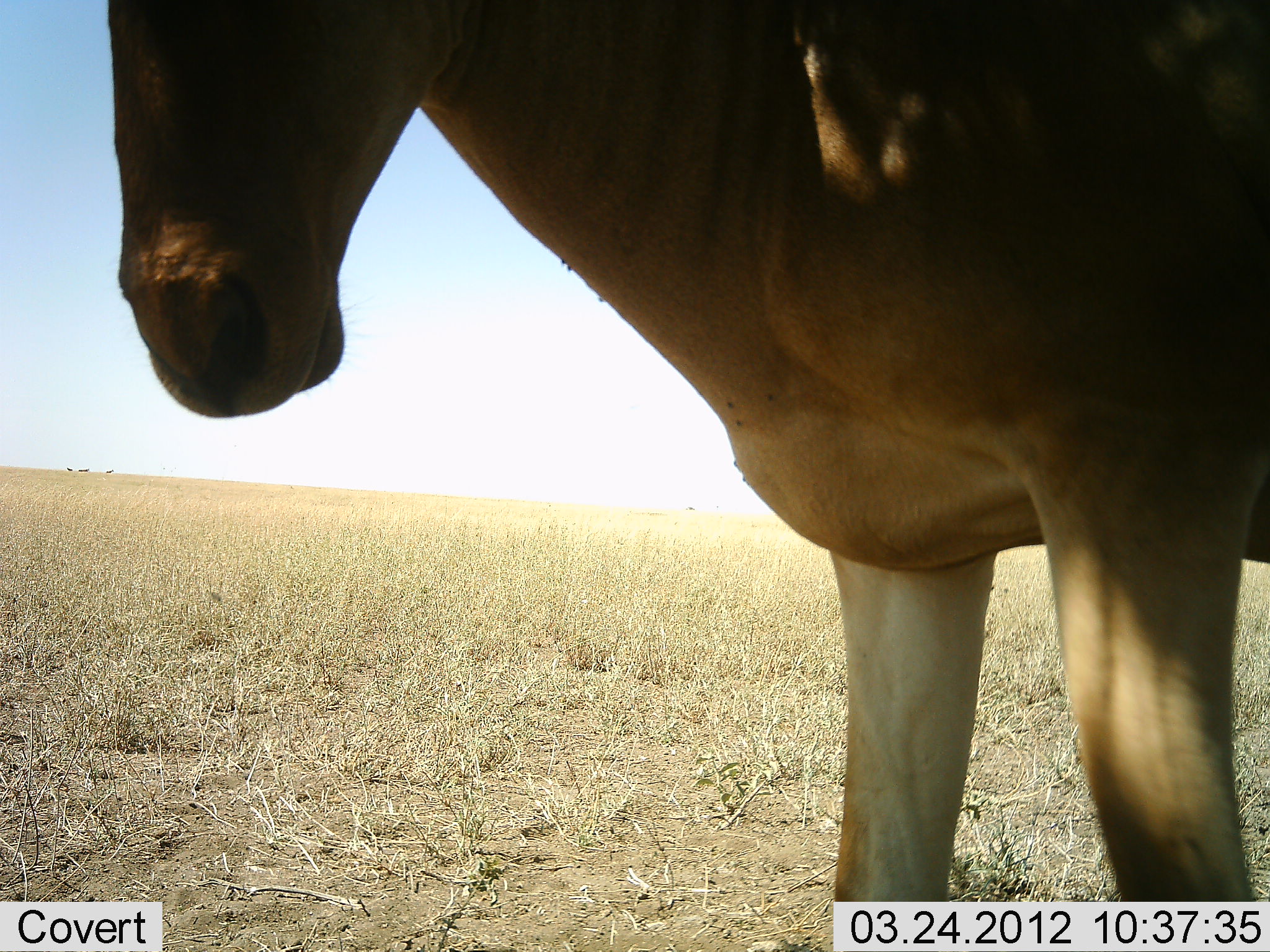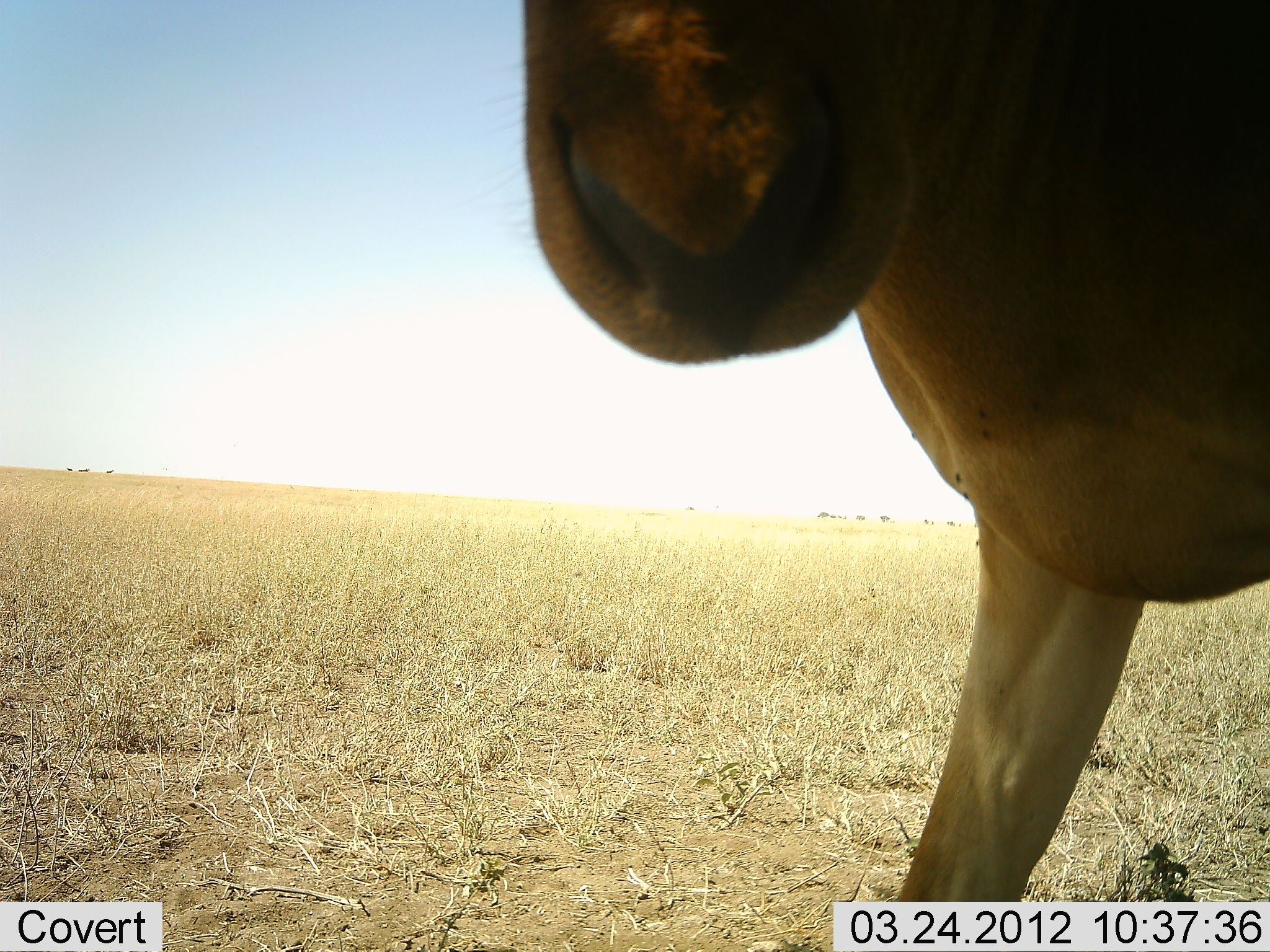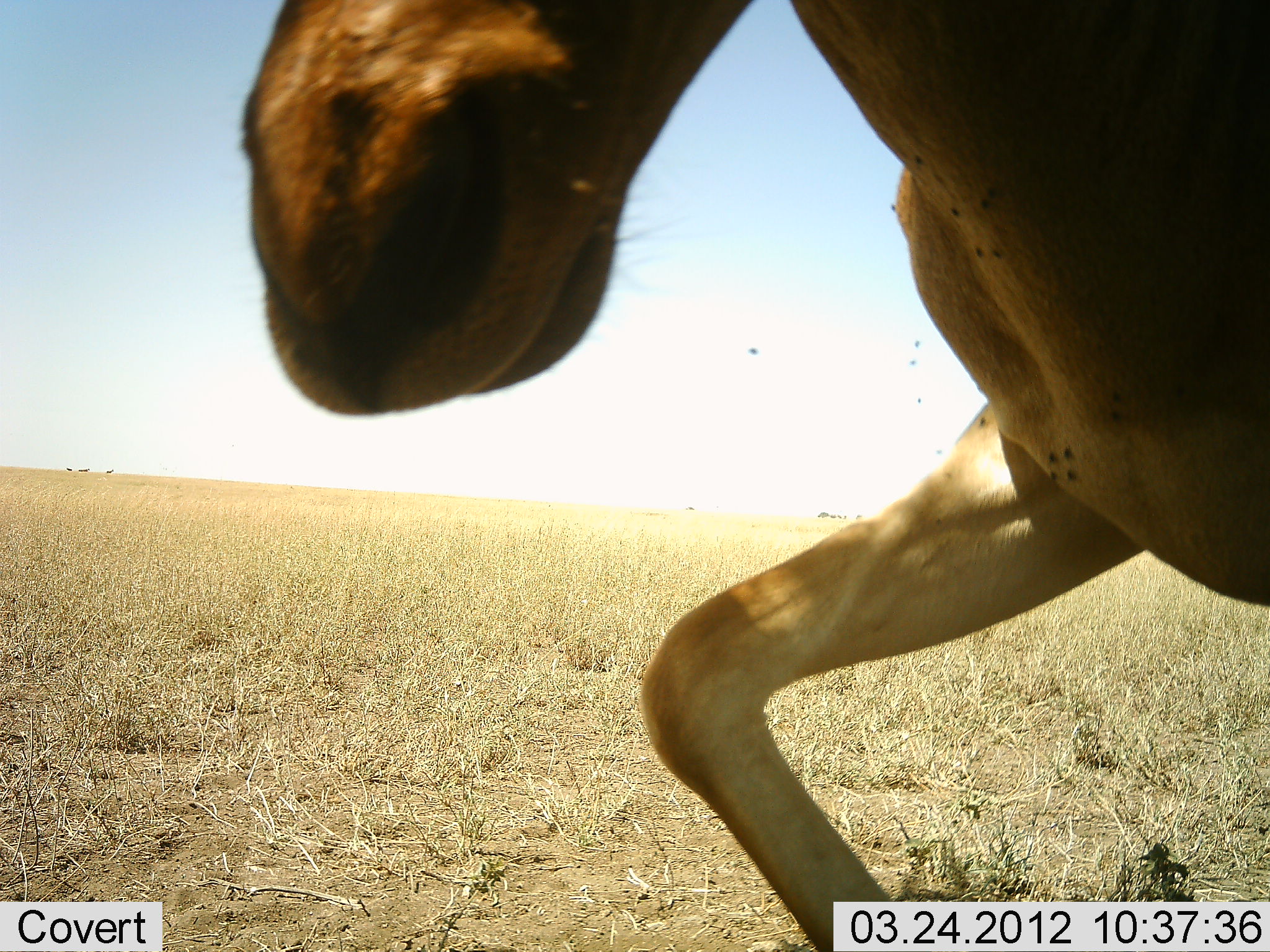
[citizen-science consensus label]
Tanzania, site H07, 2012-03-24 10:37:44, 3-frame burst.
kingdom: Animalia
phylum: Chordata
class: Mammalia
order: Artiodactyla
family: Bovidae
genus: Alcelaphus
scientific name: Alcelaphus buselaphus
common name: hartebeest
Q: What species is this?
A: Hartebeest (Alcelaphus buselaphus).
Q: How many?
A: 1.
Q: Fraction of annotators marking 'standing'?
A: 67%.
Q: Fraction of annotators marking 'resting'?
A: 0%.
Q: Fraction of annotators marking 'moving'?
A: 28%.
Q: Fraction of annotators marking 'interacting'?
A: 6%.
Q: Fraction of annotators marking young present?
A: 0%.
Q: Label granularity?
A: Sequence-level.